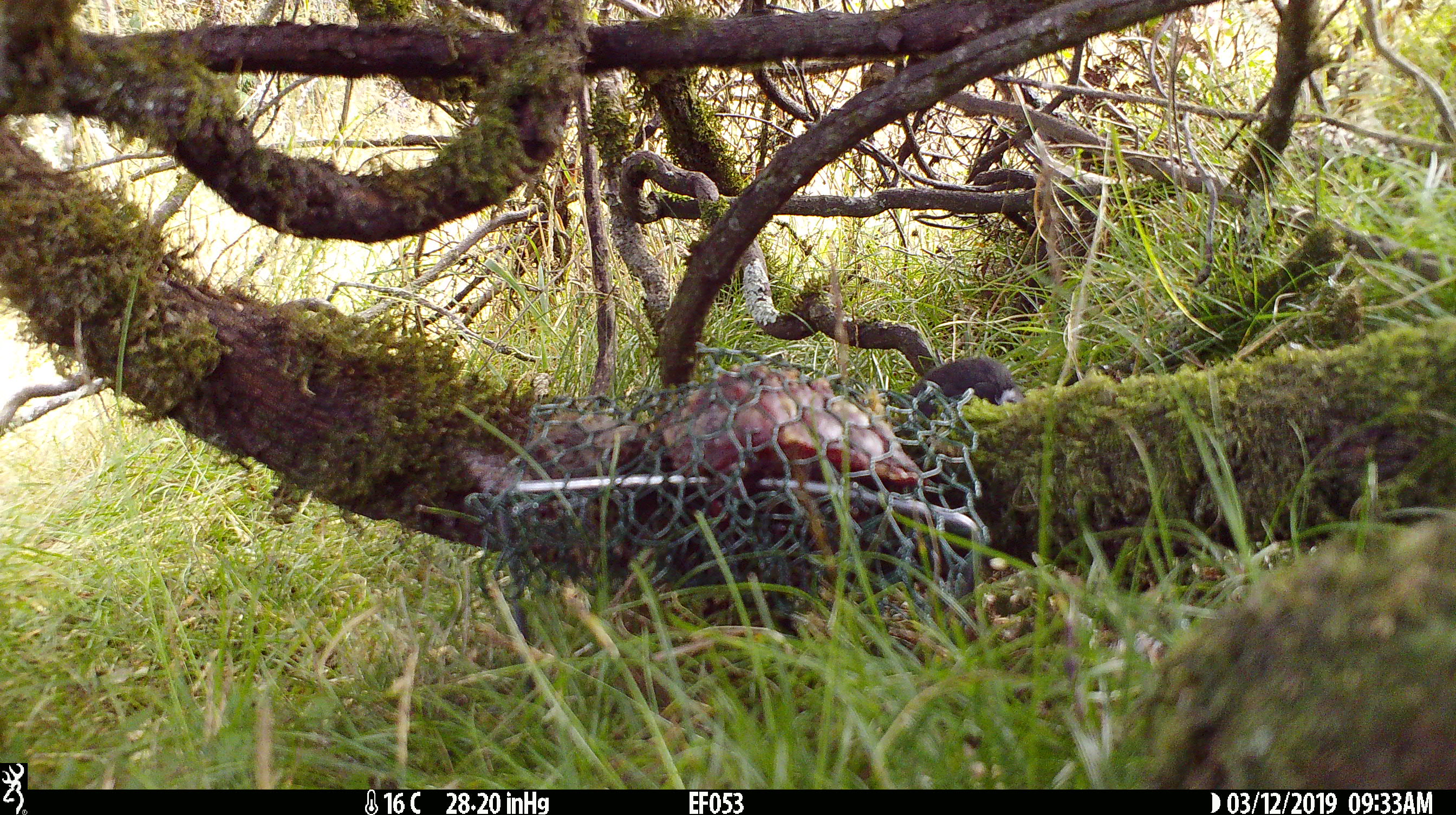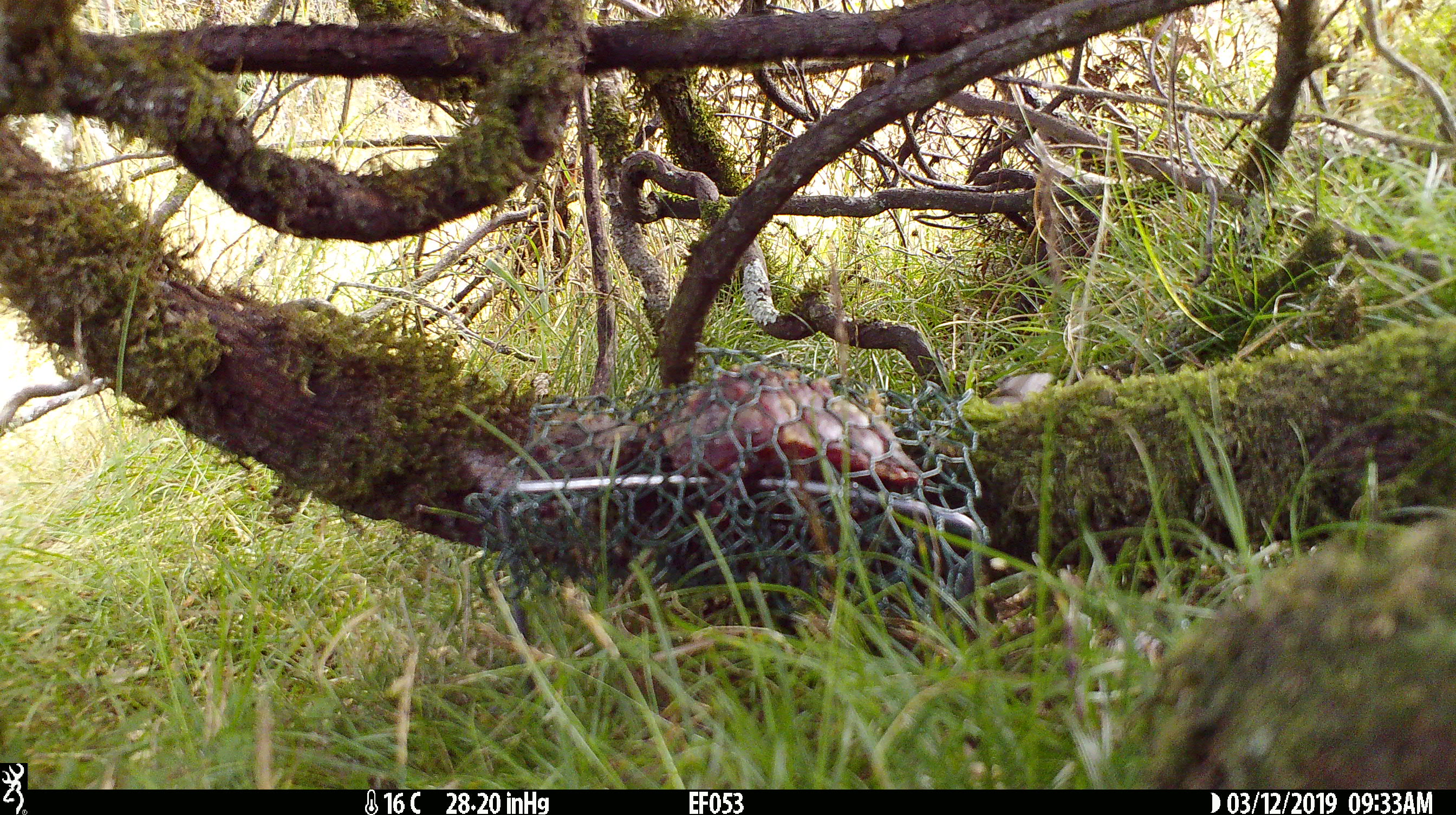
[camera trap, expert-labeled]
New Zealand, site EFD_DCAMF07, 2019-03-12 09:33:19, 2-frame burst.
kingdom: Animalia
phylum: Chordata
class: Aves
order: Passeriformes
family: Petroicidae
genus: Petroica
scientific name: Petroica australis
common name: new zealand robin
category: robin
Robin (new zealand robin) (Petroica australis).